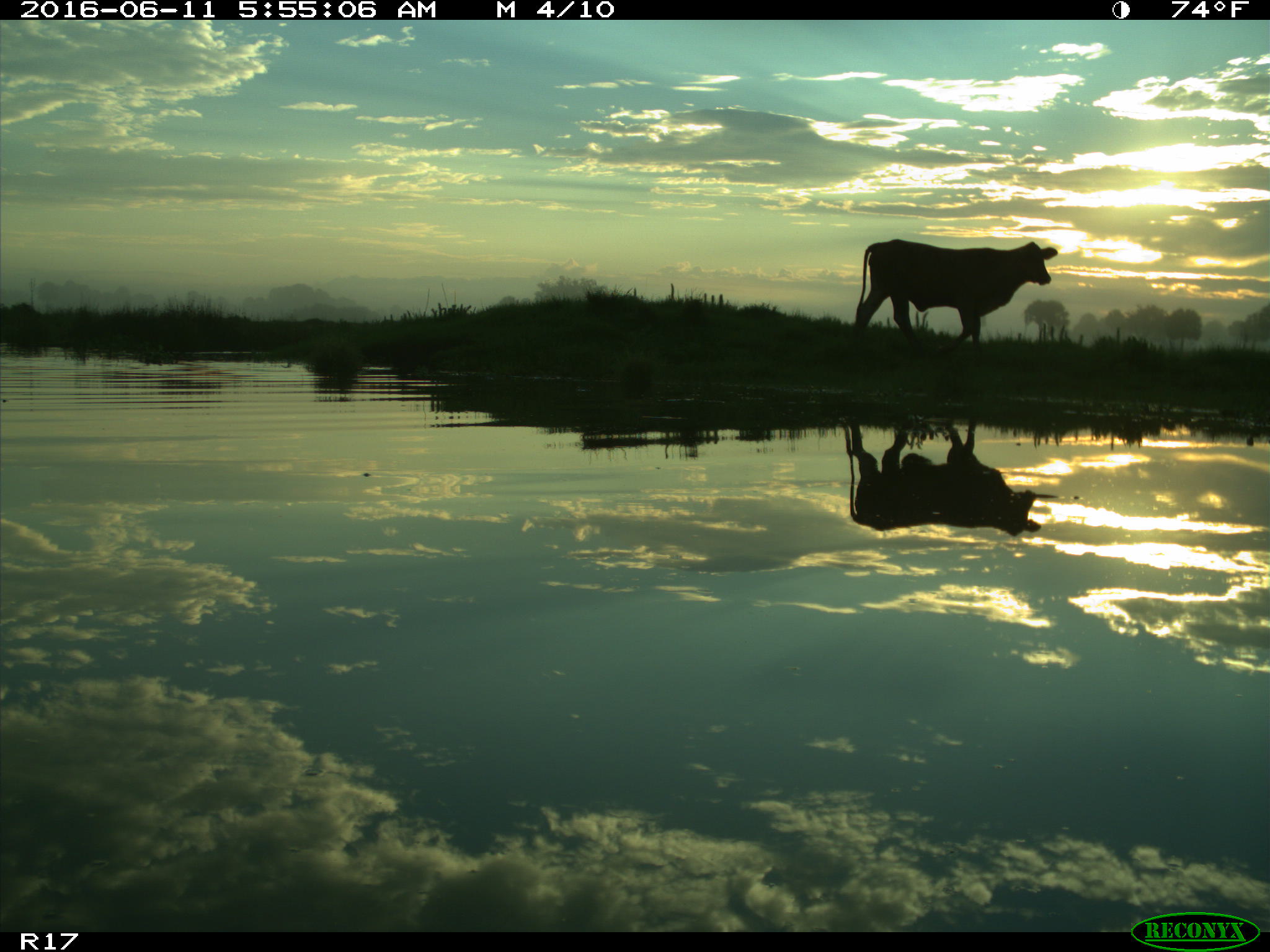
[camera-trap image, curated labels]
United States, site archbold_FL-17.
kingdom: Animalia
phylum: Chordata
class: Mammalia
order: Artiodactyla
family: Bovidae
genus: Bos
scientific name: Bos taurus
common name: domestic cow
Bos taurus (domestic cow).